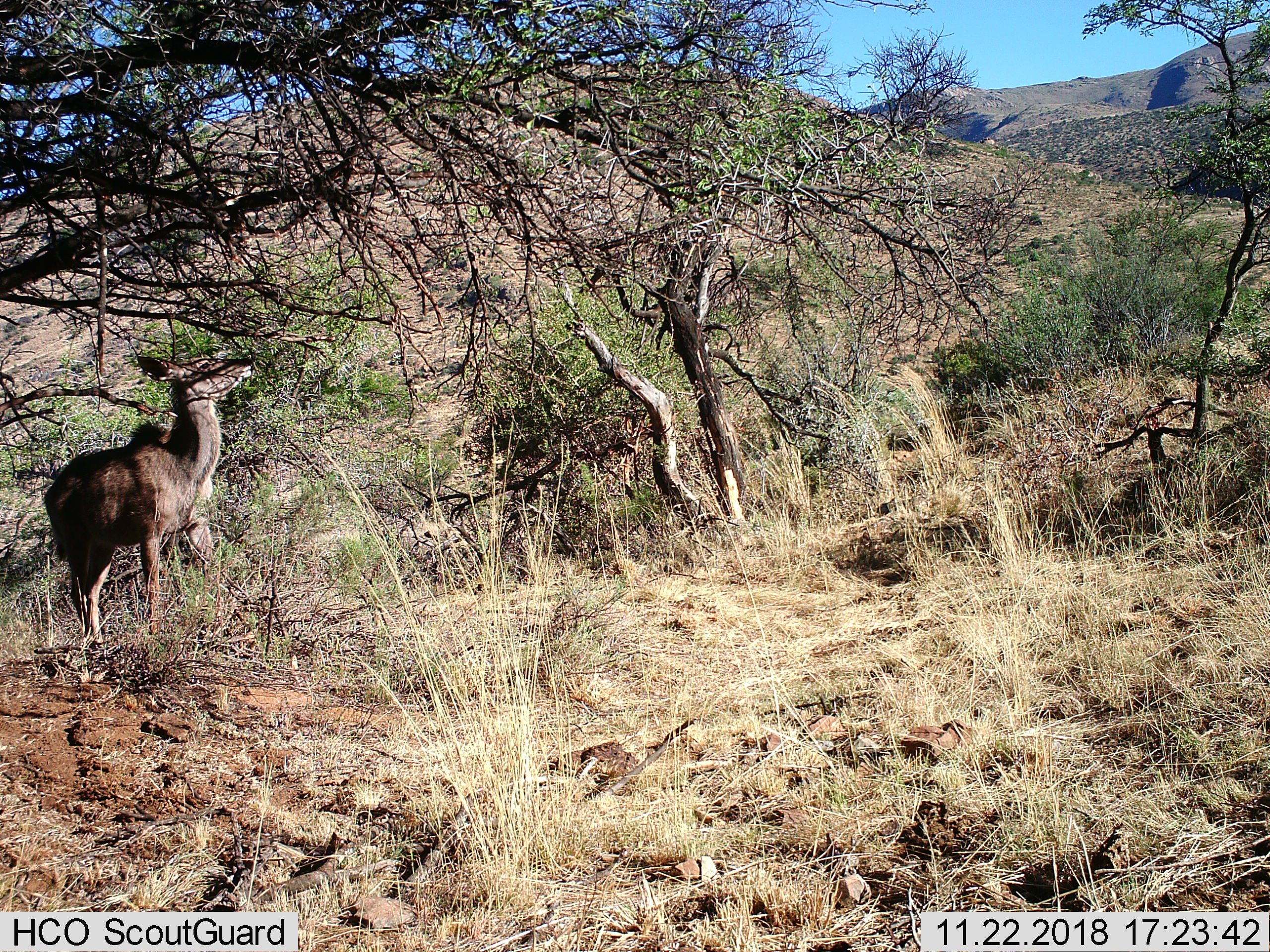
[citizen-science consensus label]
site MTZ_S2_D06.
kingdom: Animalia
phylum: Chordata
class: Mammalia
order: Artiodactyla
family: Bovidae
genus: Tragelaphus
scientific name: Tragelaphus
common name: kudu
Kudu (Tragelaphus), count 1. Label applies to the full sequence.